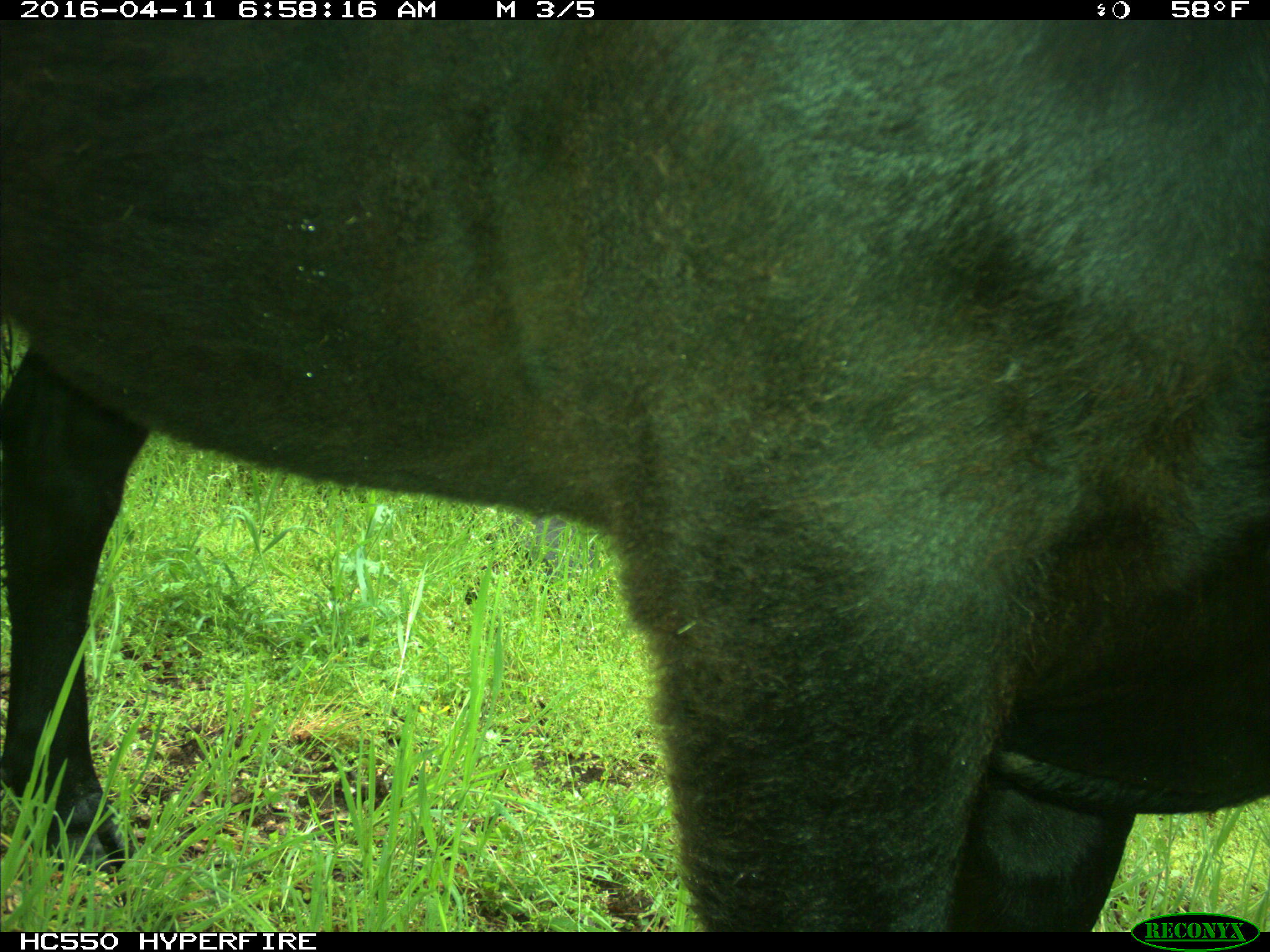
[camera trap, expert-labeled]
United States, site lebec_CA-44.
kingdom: Animalia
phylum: Chordata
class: Mammalia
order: Artiodactyla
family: Bovidae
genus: Bos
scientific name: Bos taurus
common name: domestic cow